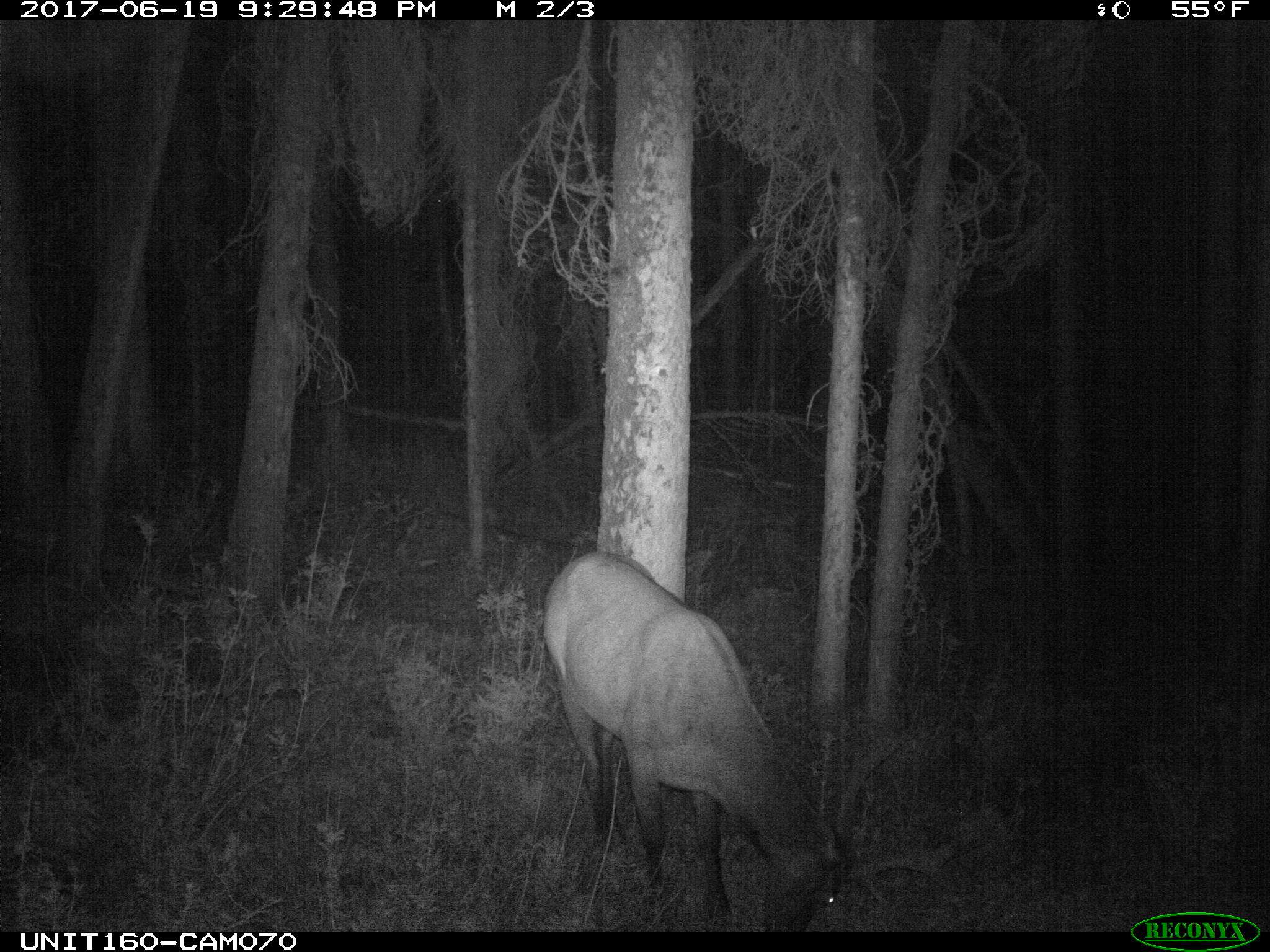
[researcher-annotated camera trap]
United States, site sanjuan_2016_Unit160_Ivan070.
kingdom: Animalia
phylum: Chordata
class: Mammalia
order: Artiodactyla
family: Cervidae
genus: Cervus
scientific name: Cervus elaphus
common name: red deer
Cervus elaphus (red deer).